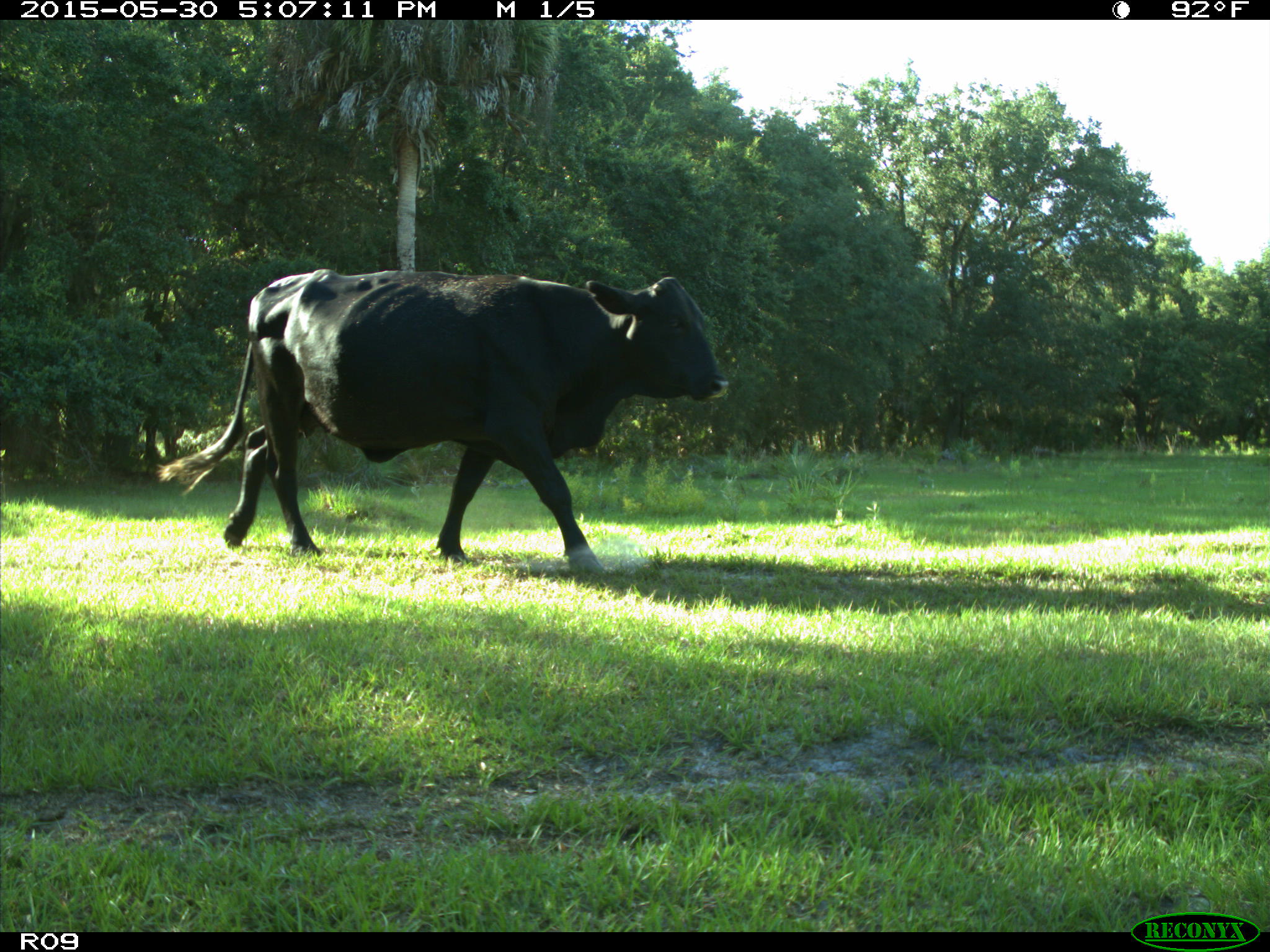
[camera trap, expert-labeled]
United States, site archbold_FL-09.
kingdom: Animalia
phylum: Chordata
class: Mammalia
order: Artiodactyla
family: Bovidae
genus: Bos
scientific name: Bos taurus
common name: domestic cow